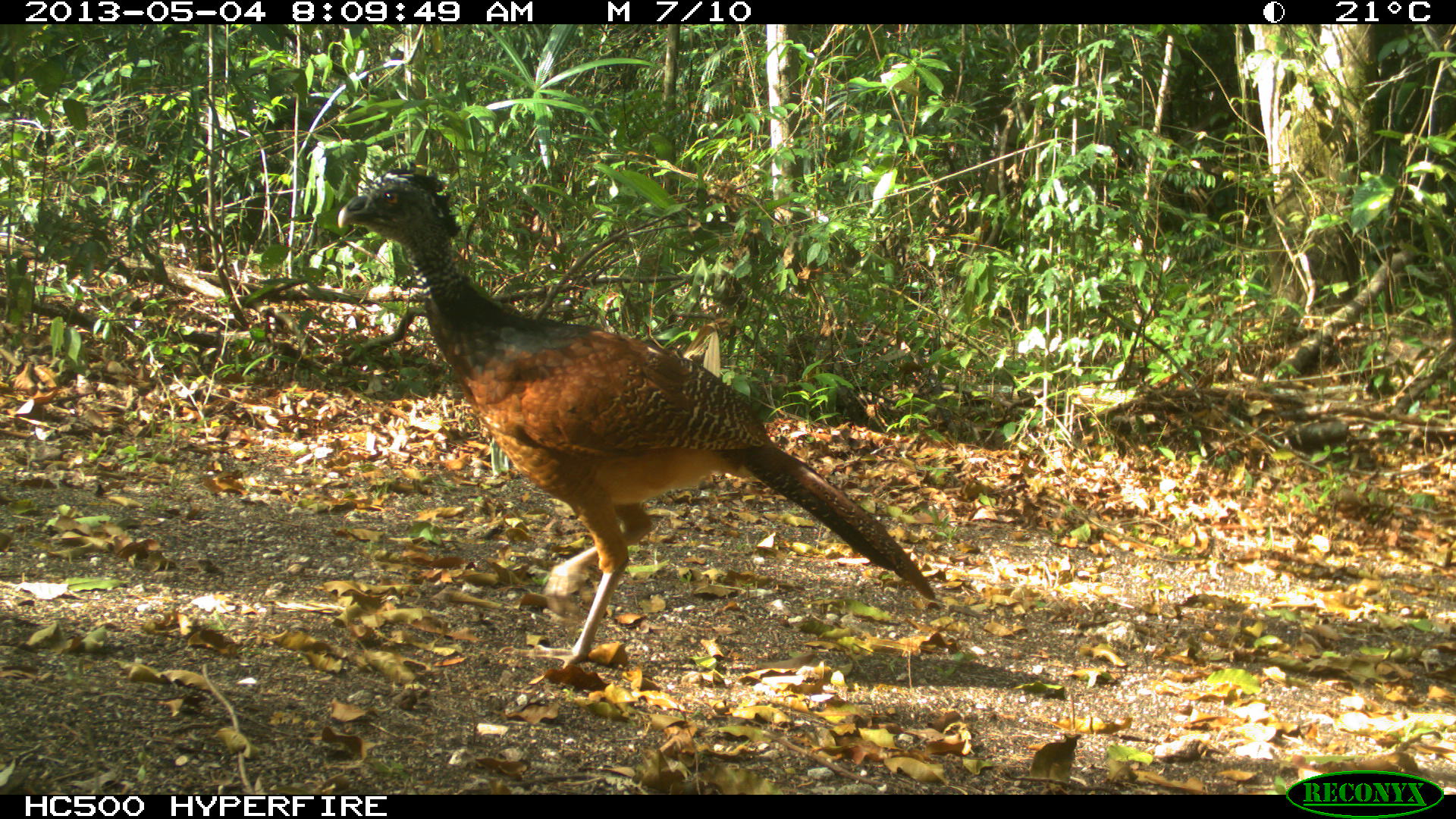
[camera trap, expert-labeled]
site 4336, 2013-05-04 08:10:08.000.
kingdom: Animalia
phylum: Chordata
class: Aves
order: Galliformes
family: Cracidae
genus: Crax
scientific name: Crax rubra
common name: great curassow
Crax rubra (great curassow), count 1, sex female.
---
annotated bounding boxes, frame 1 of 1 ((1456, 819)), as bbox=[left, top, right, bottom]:
crax rubra: bbox=[336, 161, 935, 670]